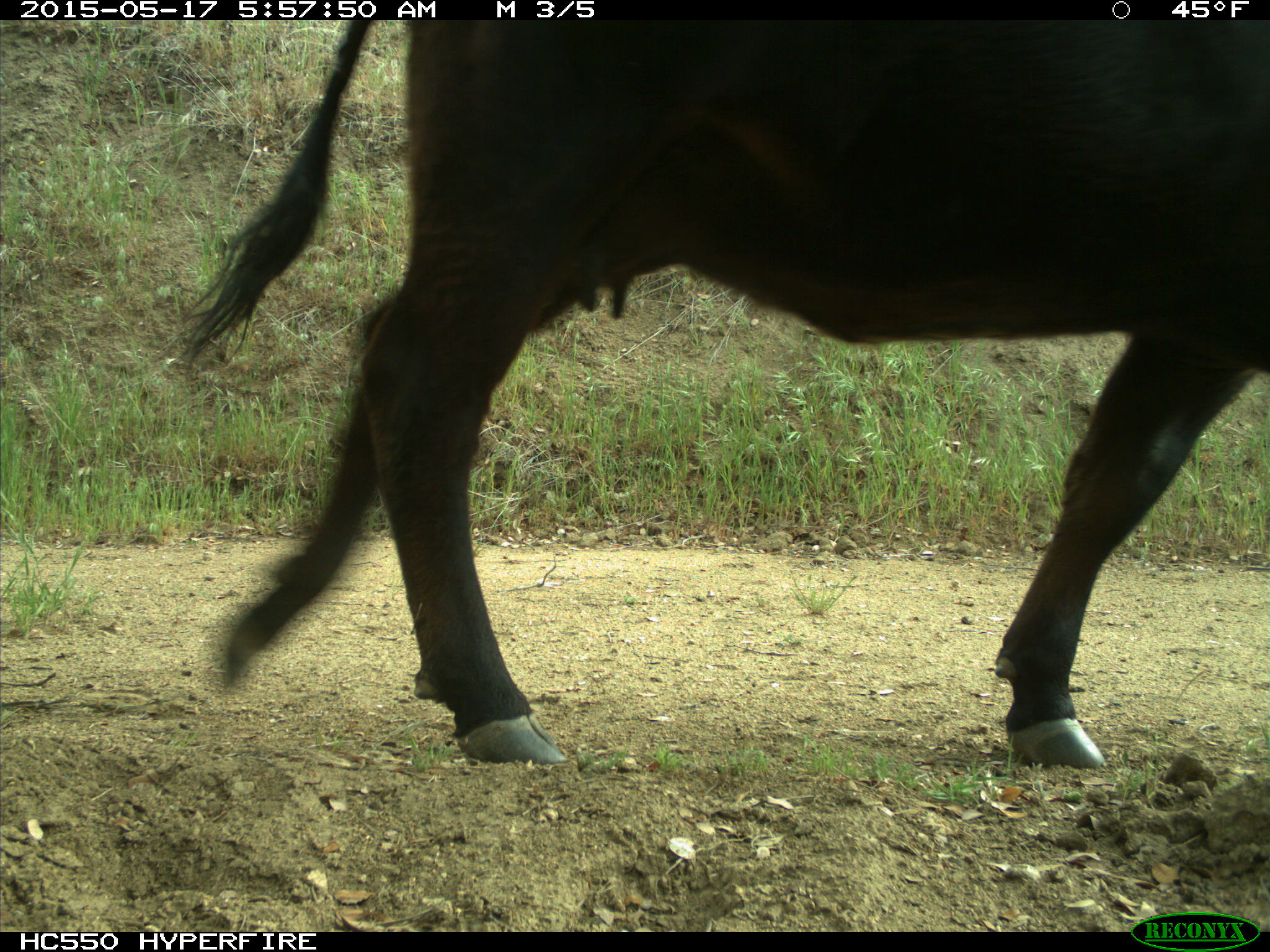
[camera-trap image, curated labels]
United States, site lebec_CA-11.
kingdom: Animalia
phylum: Chordata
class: Mammalia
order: Artiodactyla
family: Bovidae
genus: Bos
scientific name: Bos taurus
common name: domestic cow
Bos taurus (domestic cow).